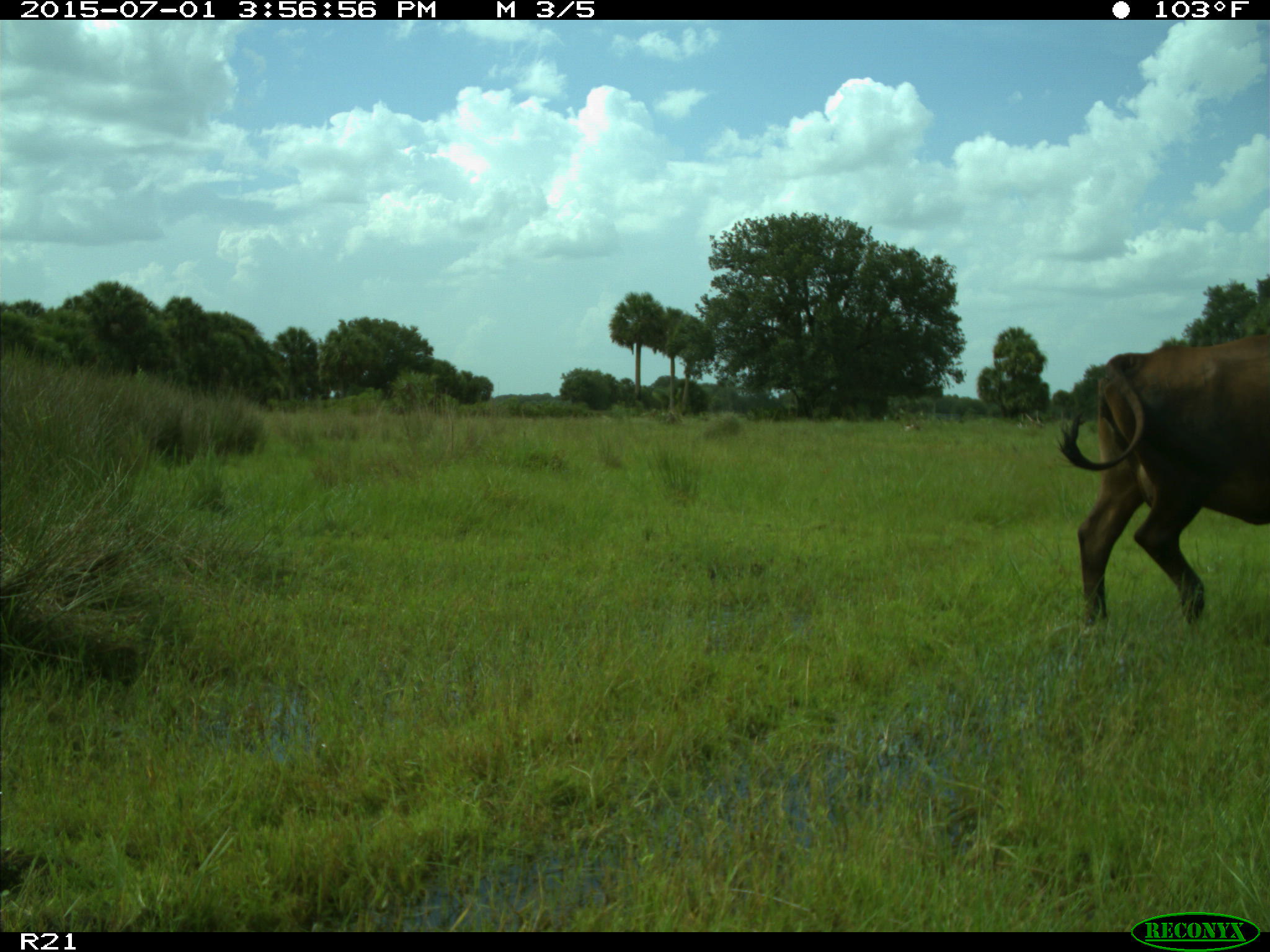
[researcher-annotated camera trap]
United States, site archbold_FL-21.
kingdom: Animalia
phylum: Chordata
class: Mammalia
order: Artiodactyla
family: Bovidae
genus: Bos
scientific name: Bos taurus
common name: domestic cow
Bos taurus (domestic cow).